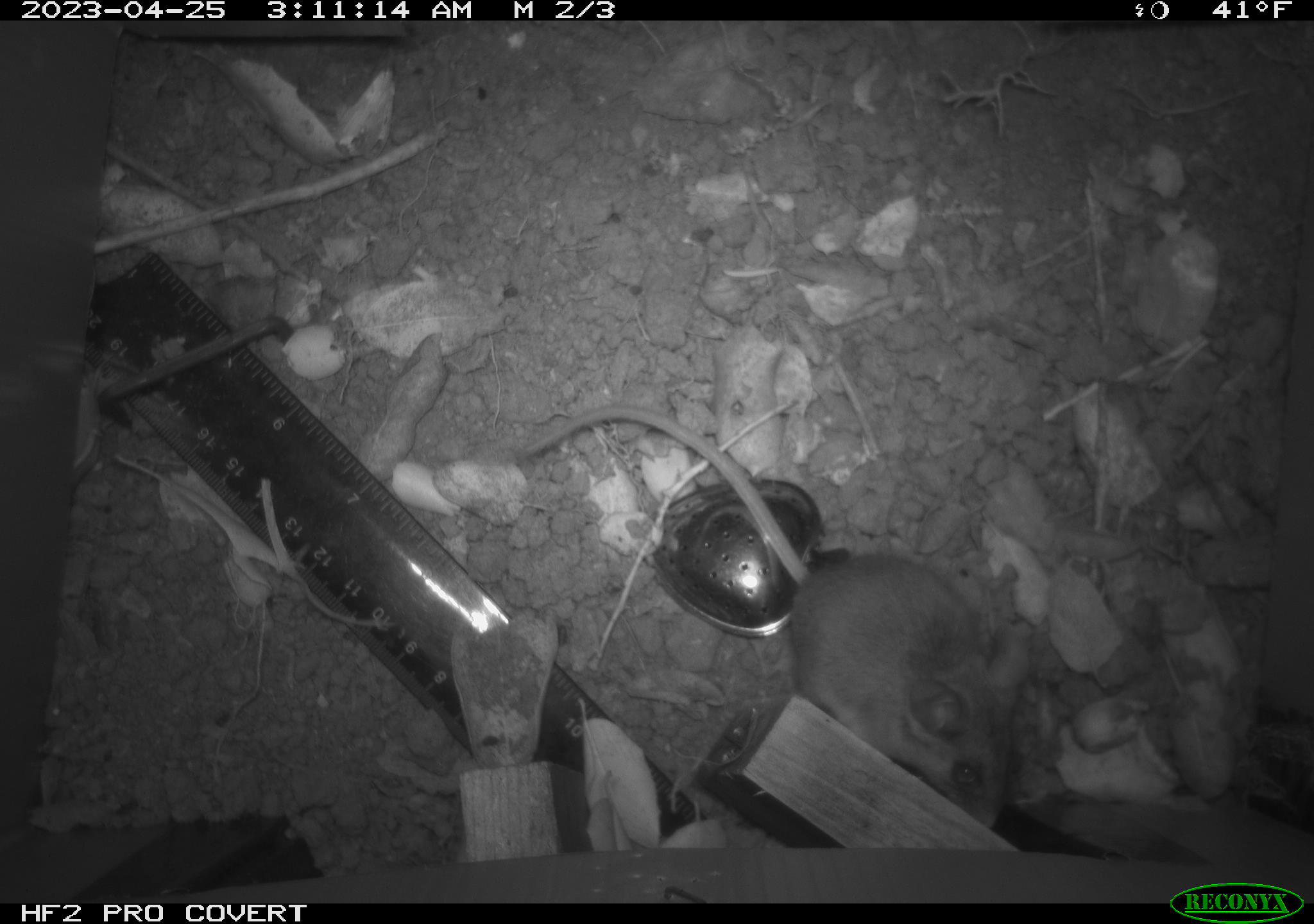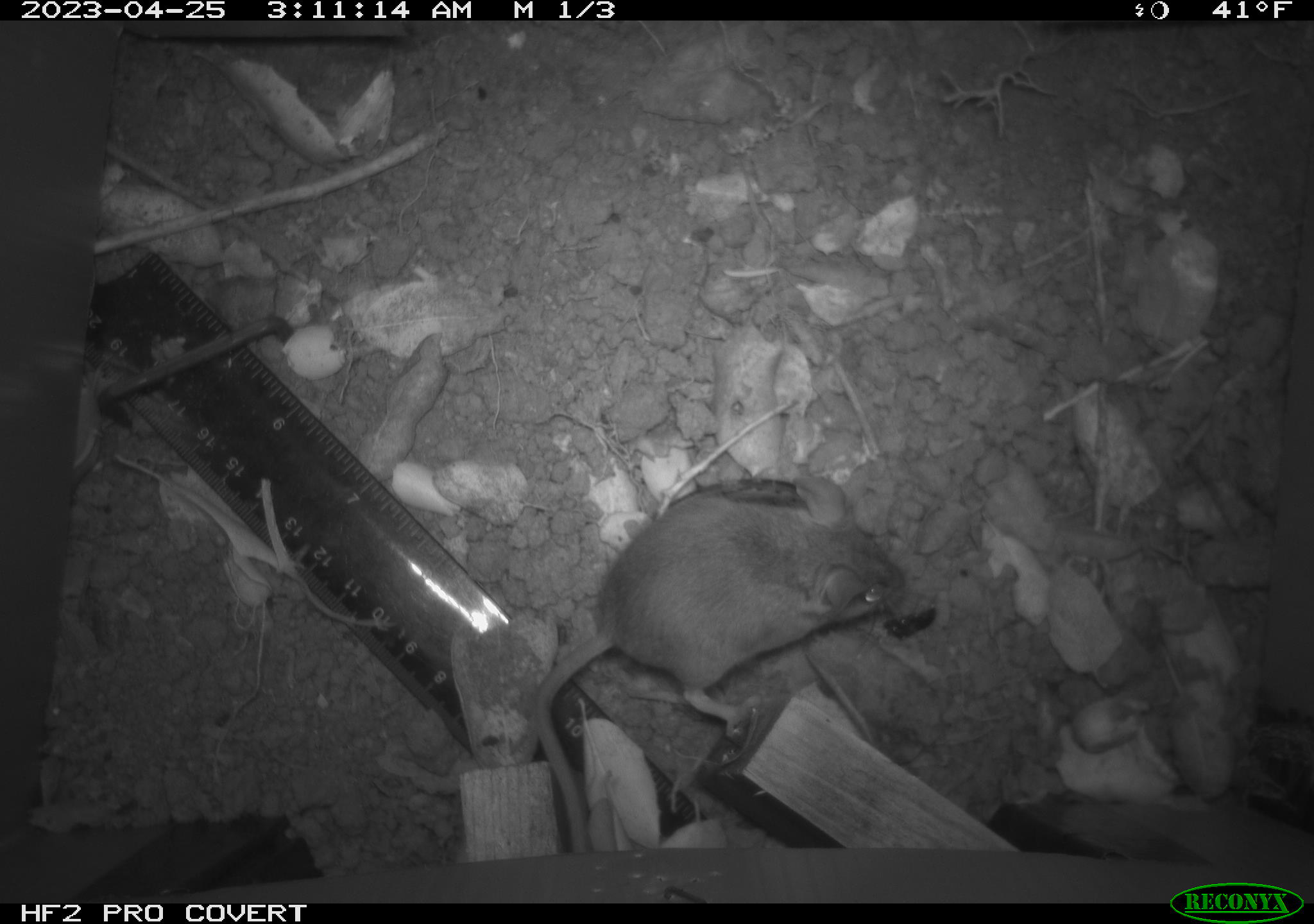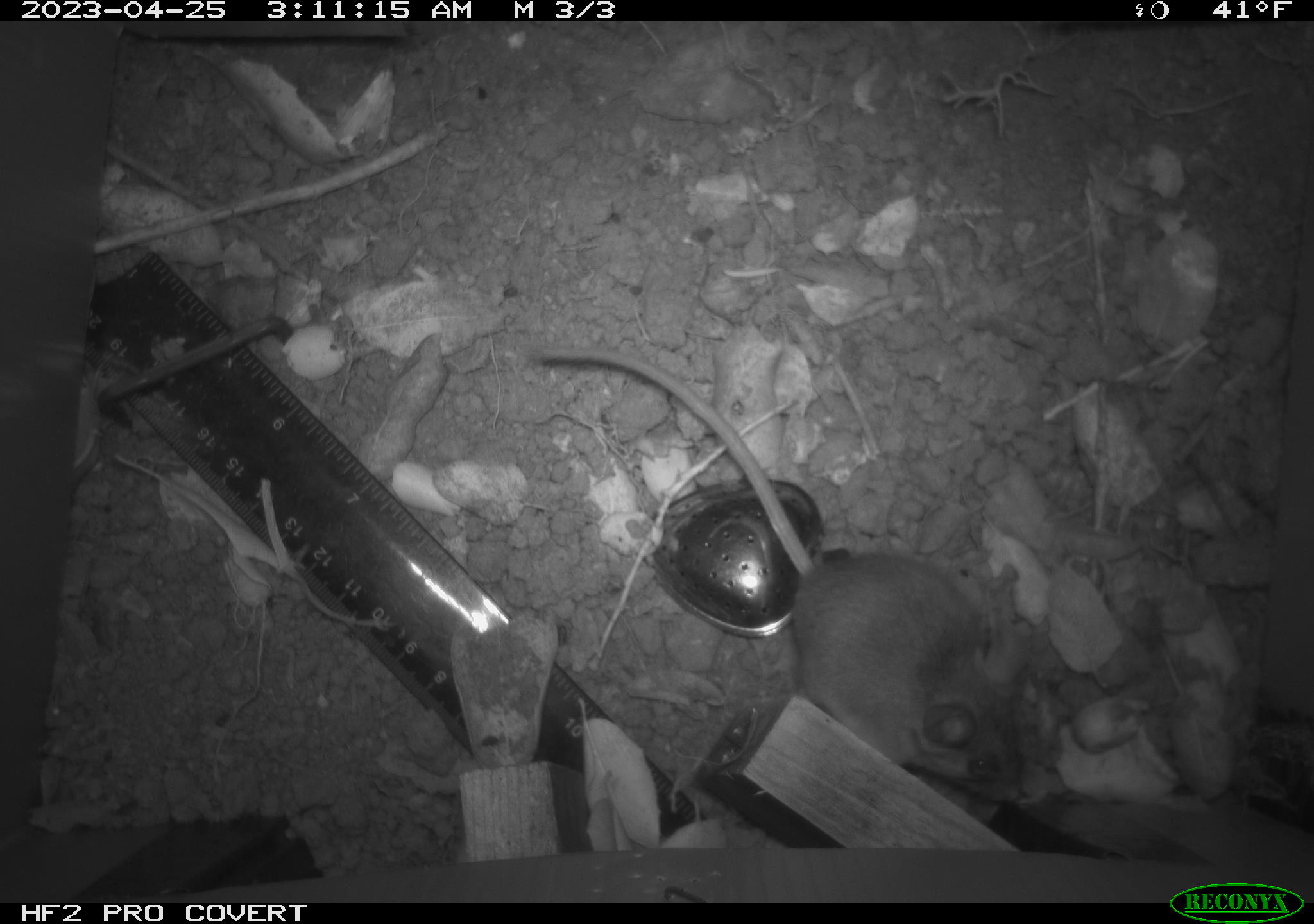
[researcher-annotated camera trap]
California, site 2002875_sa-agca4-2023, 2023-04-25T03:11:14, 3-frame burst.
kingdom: Animalia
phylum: Chordata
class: Mammalia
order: Rodentia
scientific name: Rodentia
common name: mouse species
Mouse species (Rodentia).